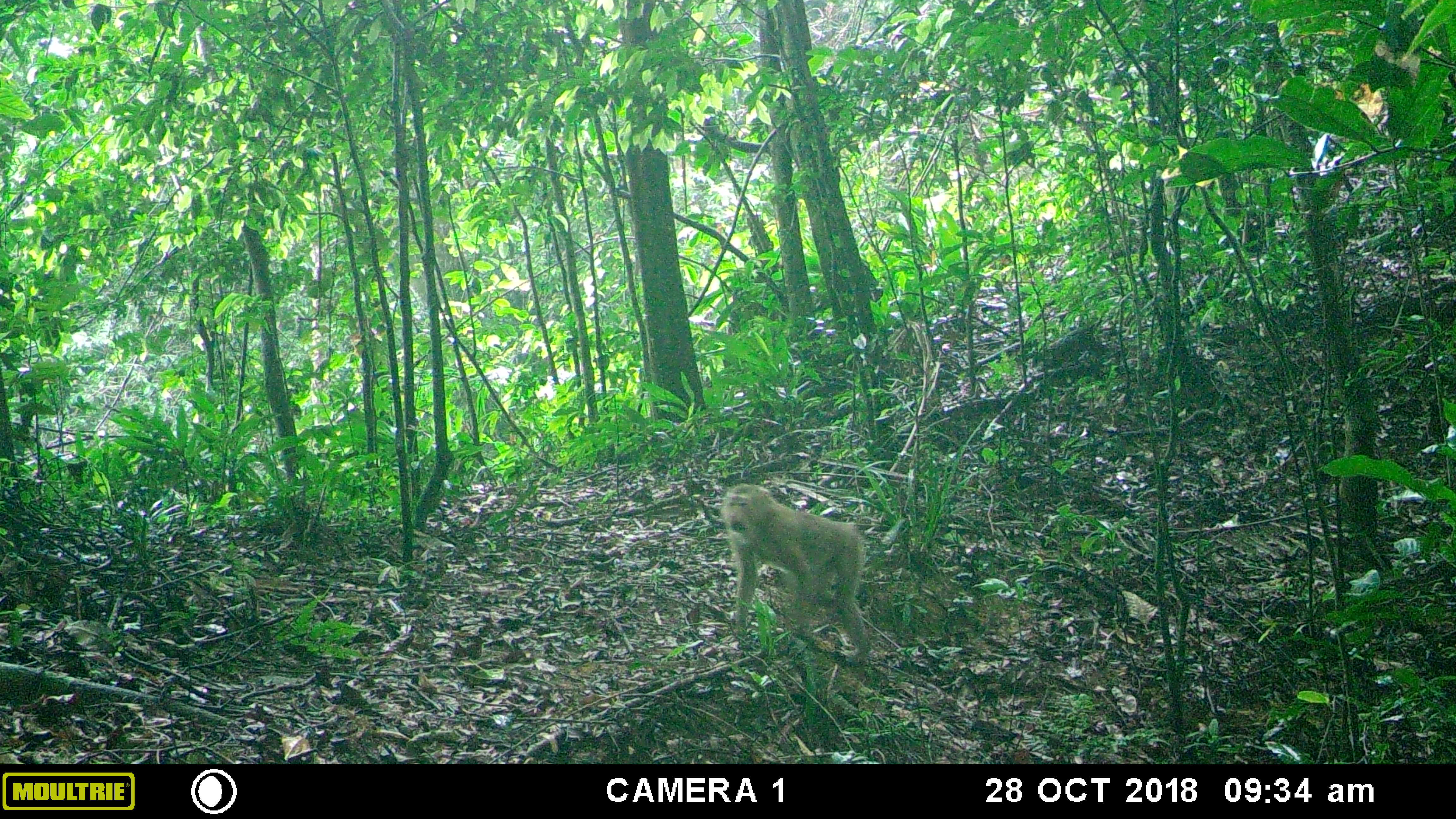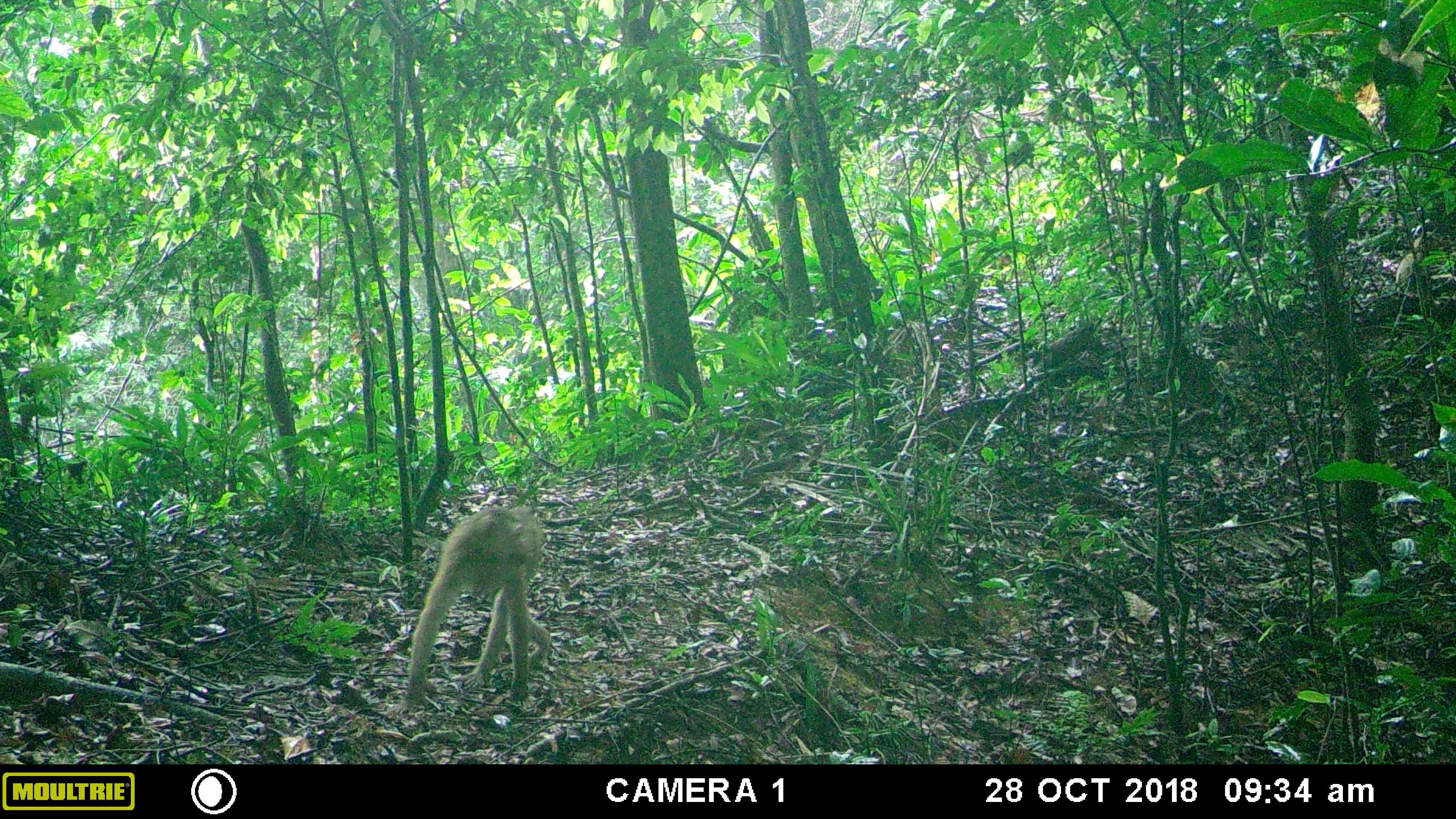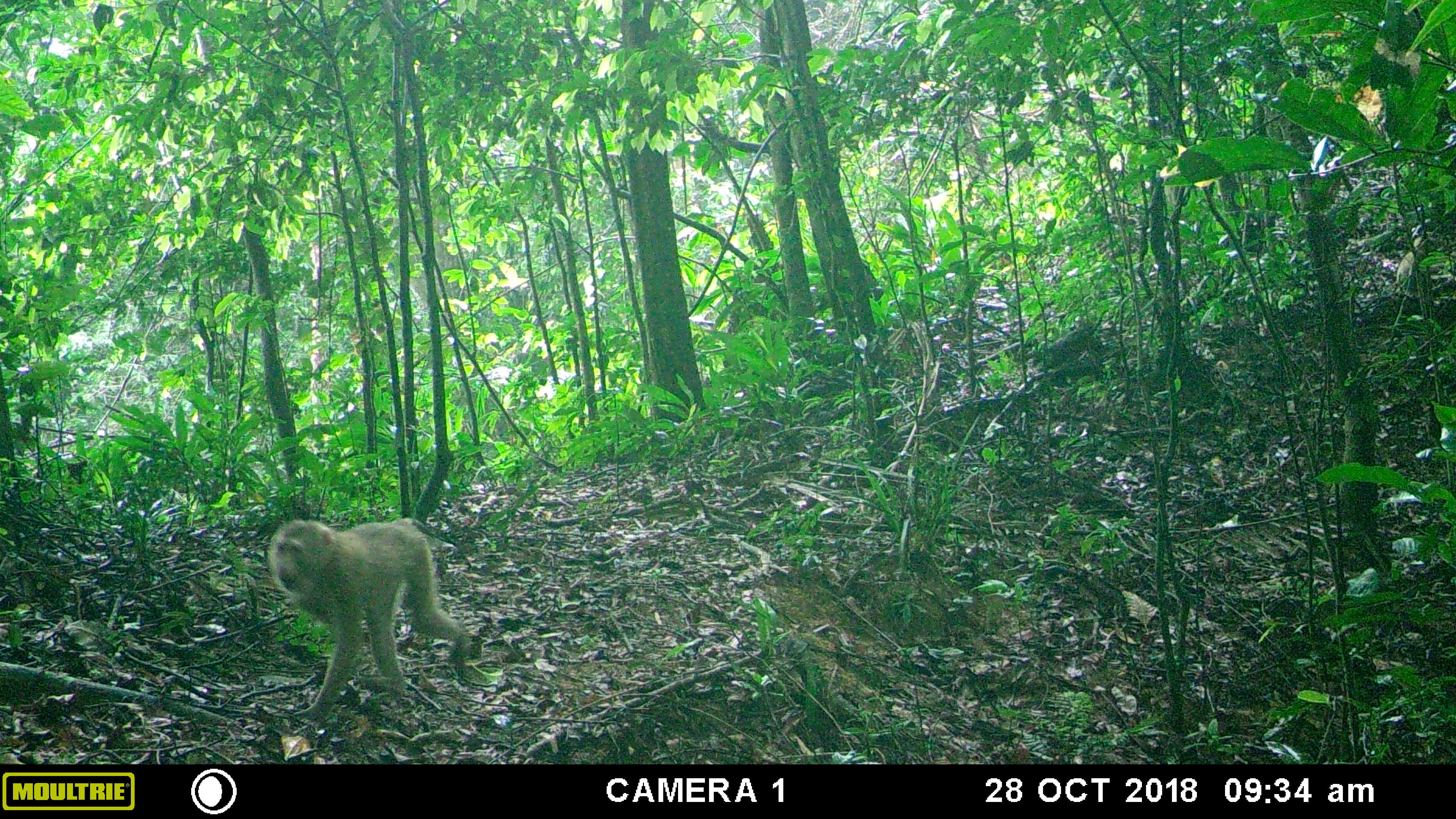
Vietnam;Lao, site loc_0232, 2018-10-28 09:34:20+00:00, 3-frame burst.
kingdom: Animalia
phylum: Chordata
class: Mammalia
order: Primates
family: Cercopithecidae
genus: Macaca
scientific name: Macaca nemestrina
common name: pig-tailed macaque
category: pig tailed macaque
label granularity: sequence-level